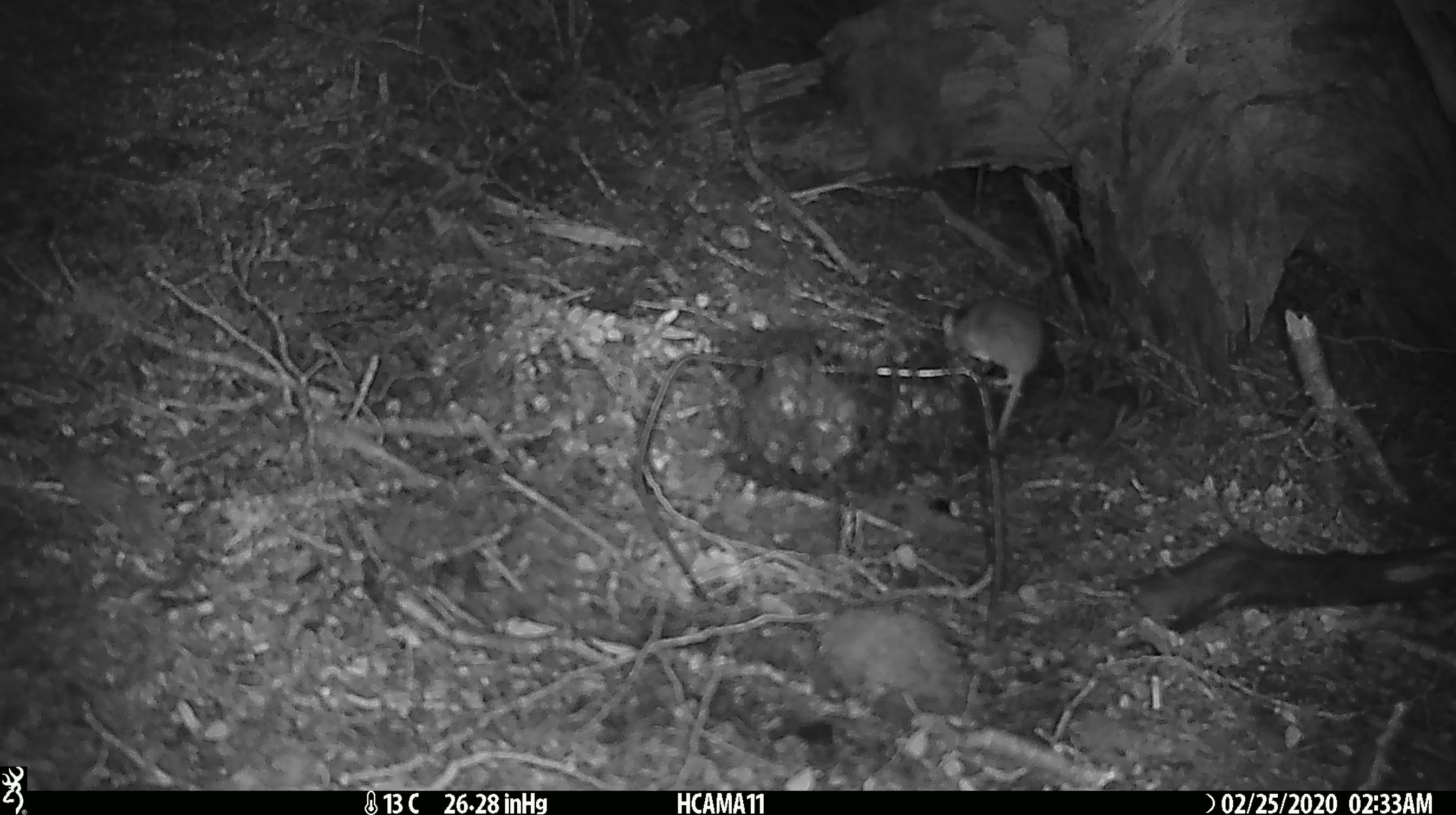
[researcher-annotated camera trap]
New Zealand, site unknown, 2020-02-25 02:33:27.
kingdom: Animalia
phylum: Chordata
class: Mammalia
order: Rodentia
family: Muridae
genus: Mus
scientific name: Mus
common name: mouse